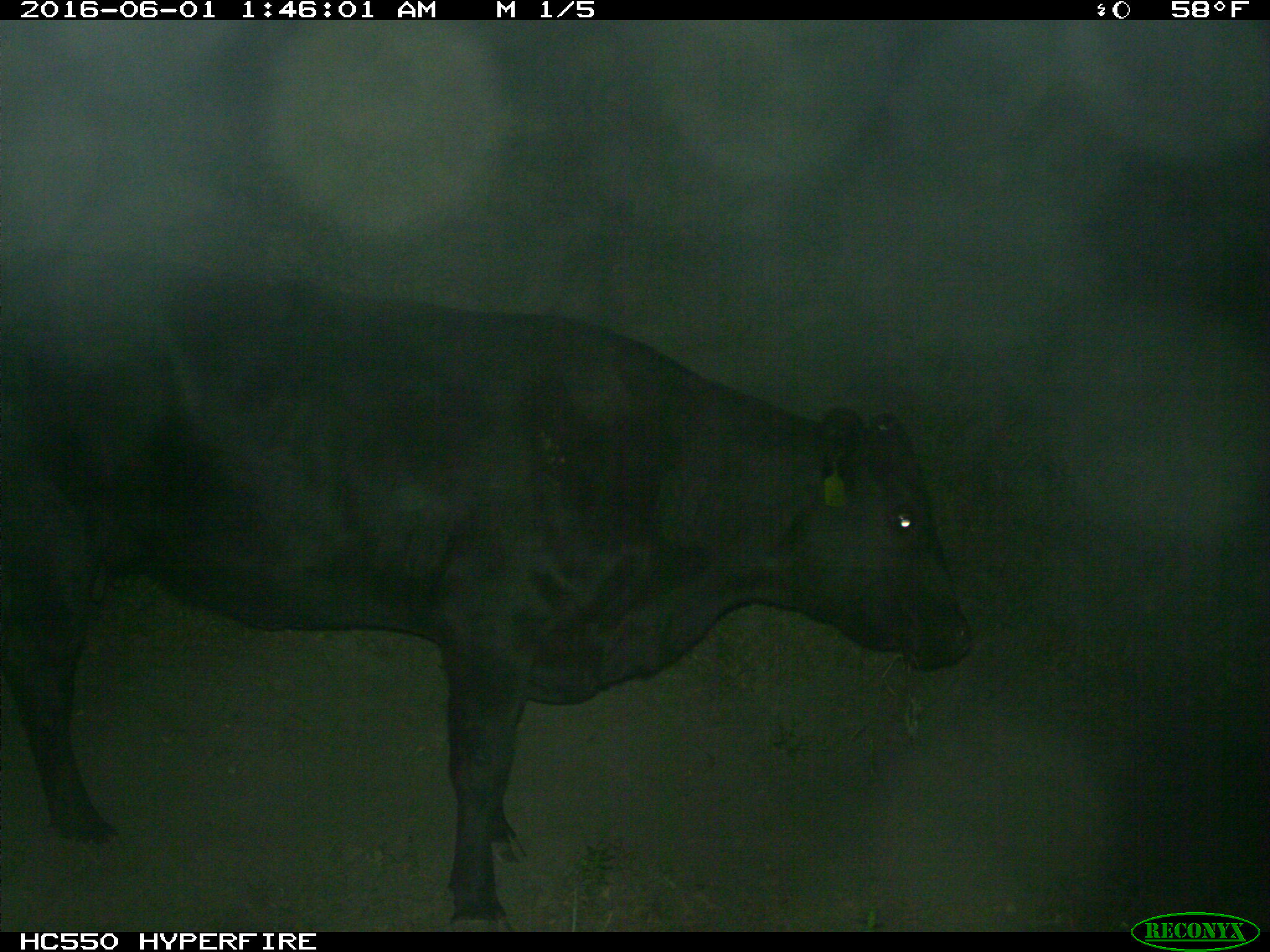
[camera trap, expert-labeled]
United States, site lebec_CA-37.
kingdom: Animalia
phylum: Chordata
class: Mammalia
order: Artiodactyla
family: Bovidae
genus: Bos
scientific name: Bos taurus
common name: domestic cow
Bos taurus (domestic cow).